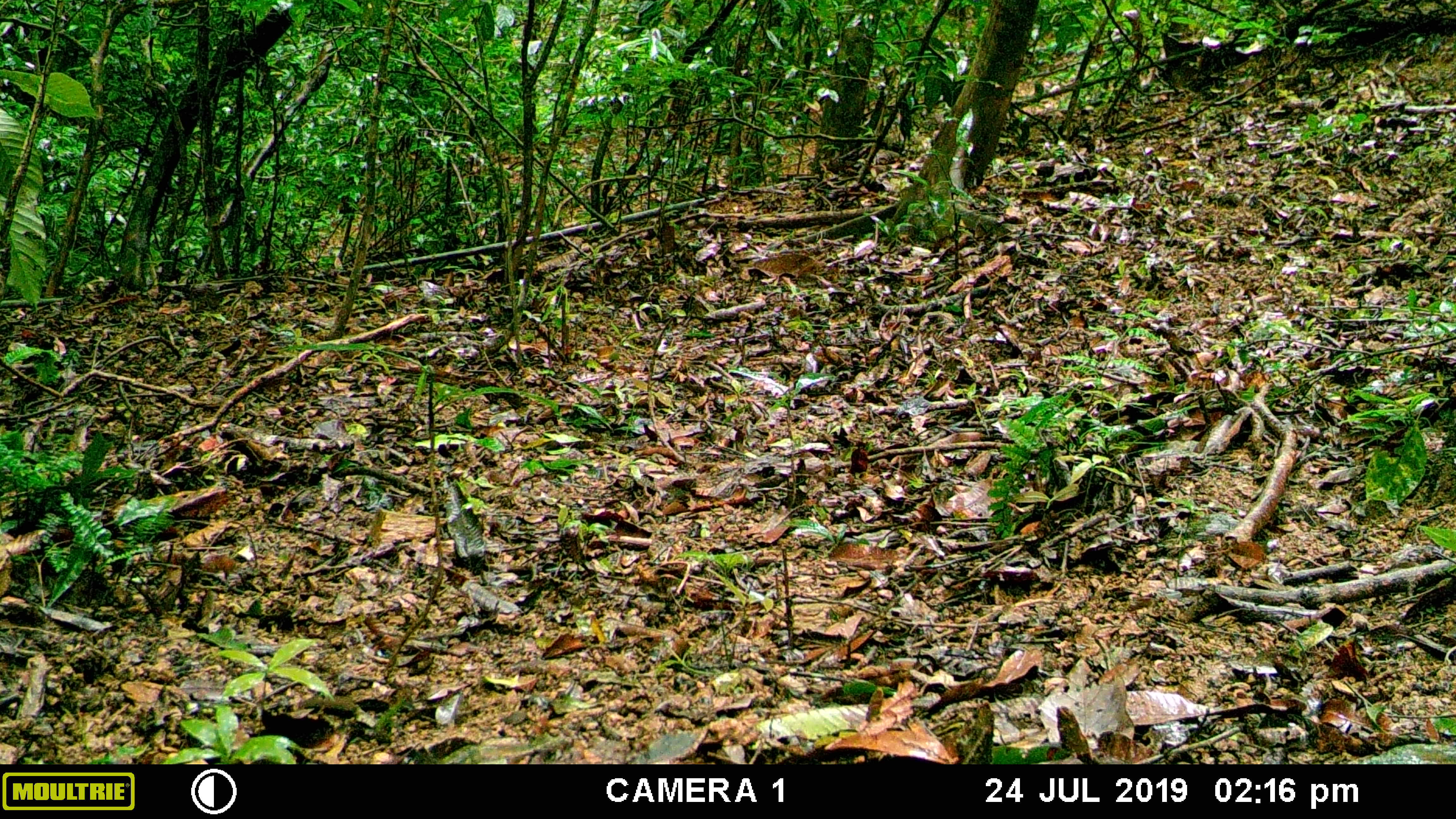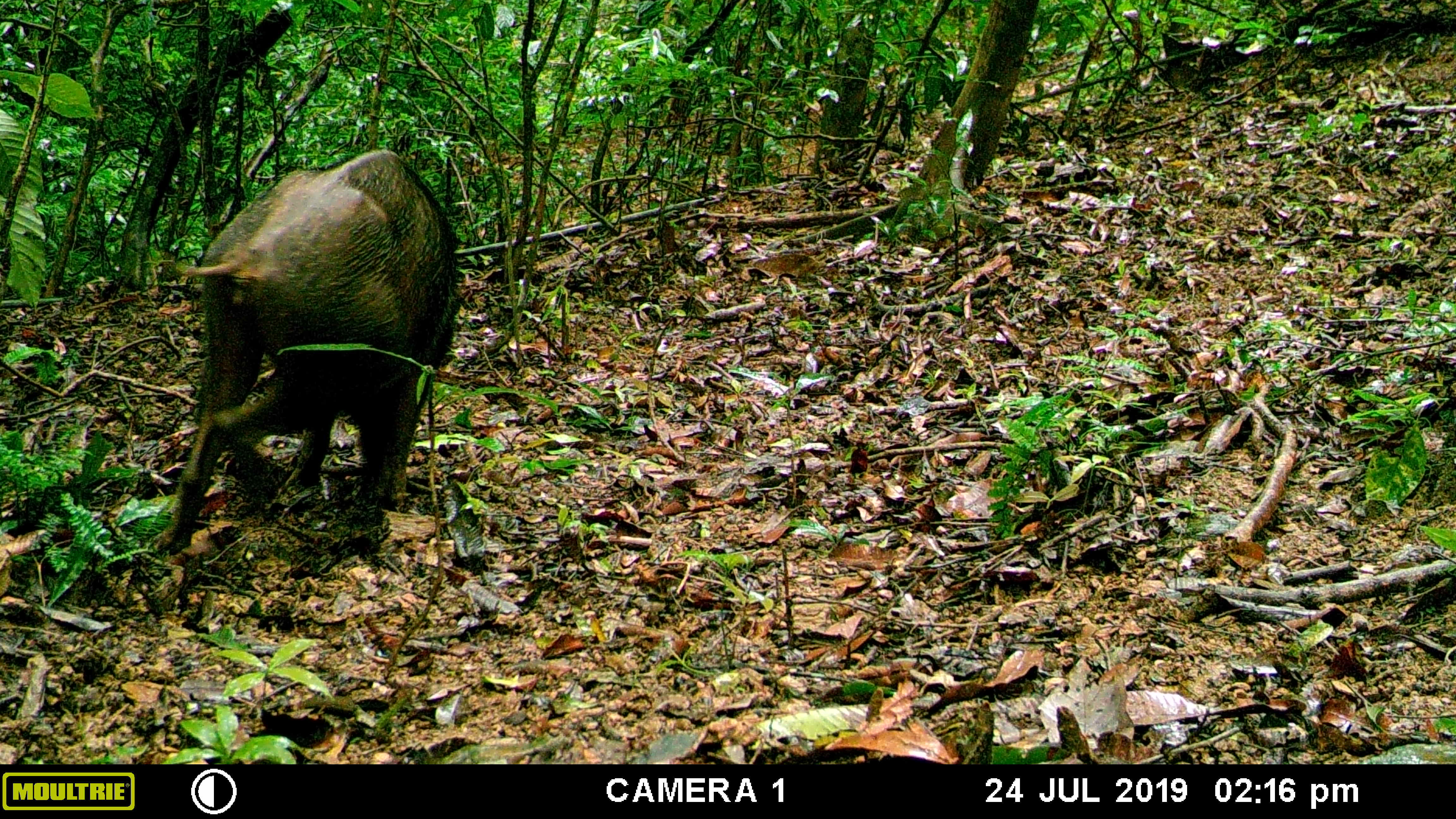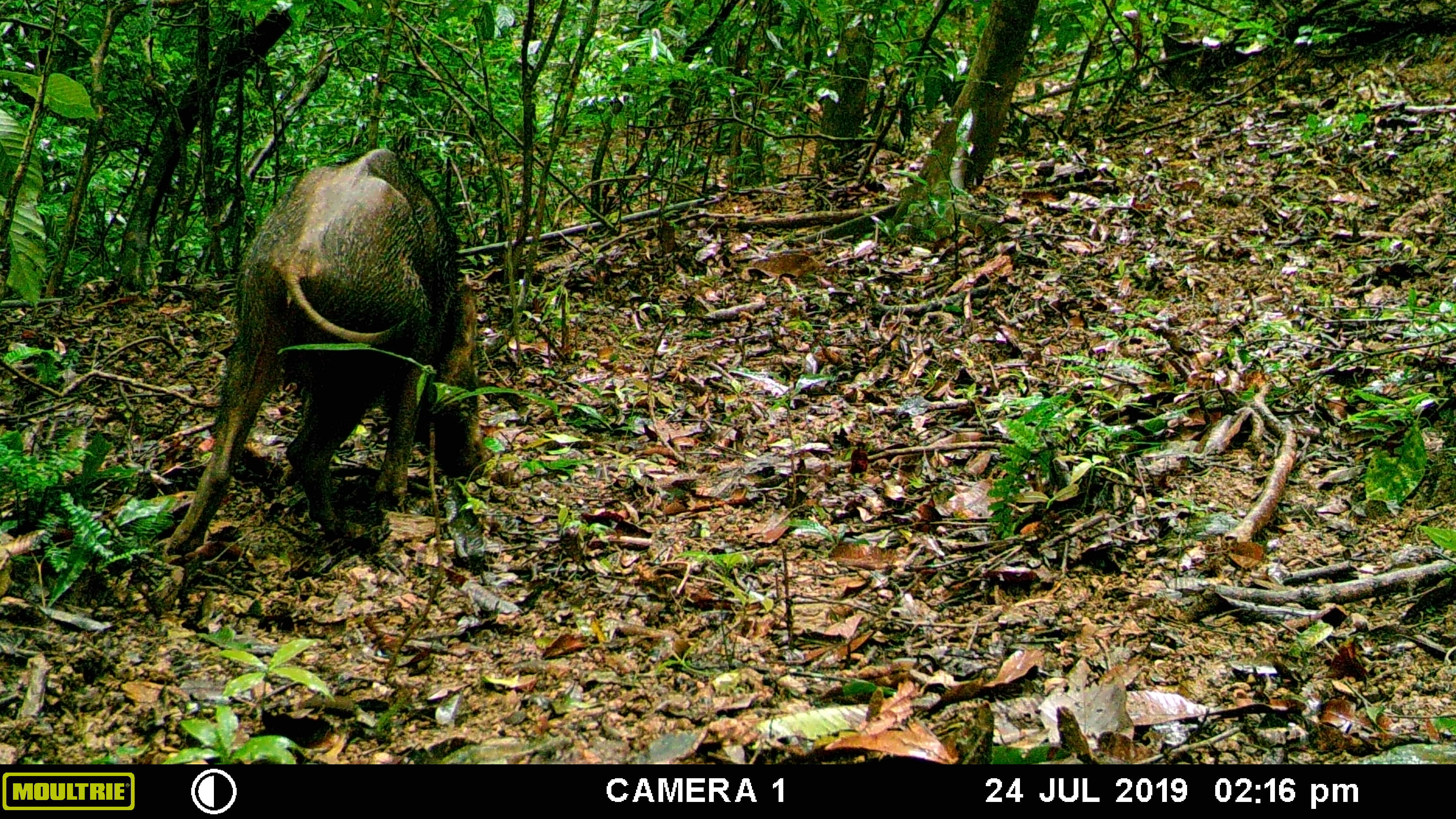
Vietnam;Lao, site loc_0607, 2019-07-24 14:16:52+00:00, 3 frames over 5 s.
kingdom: Animalia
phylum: Chordata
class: Mammalia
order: Artiodactyla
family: Suidae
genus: Sus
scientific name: Sus scrofa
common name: eurasian wild pig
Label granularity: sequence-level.